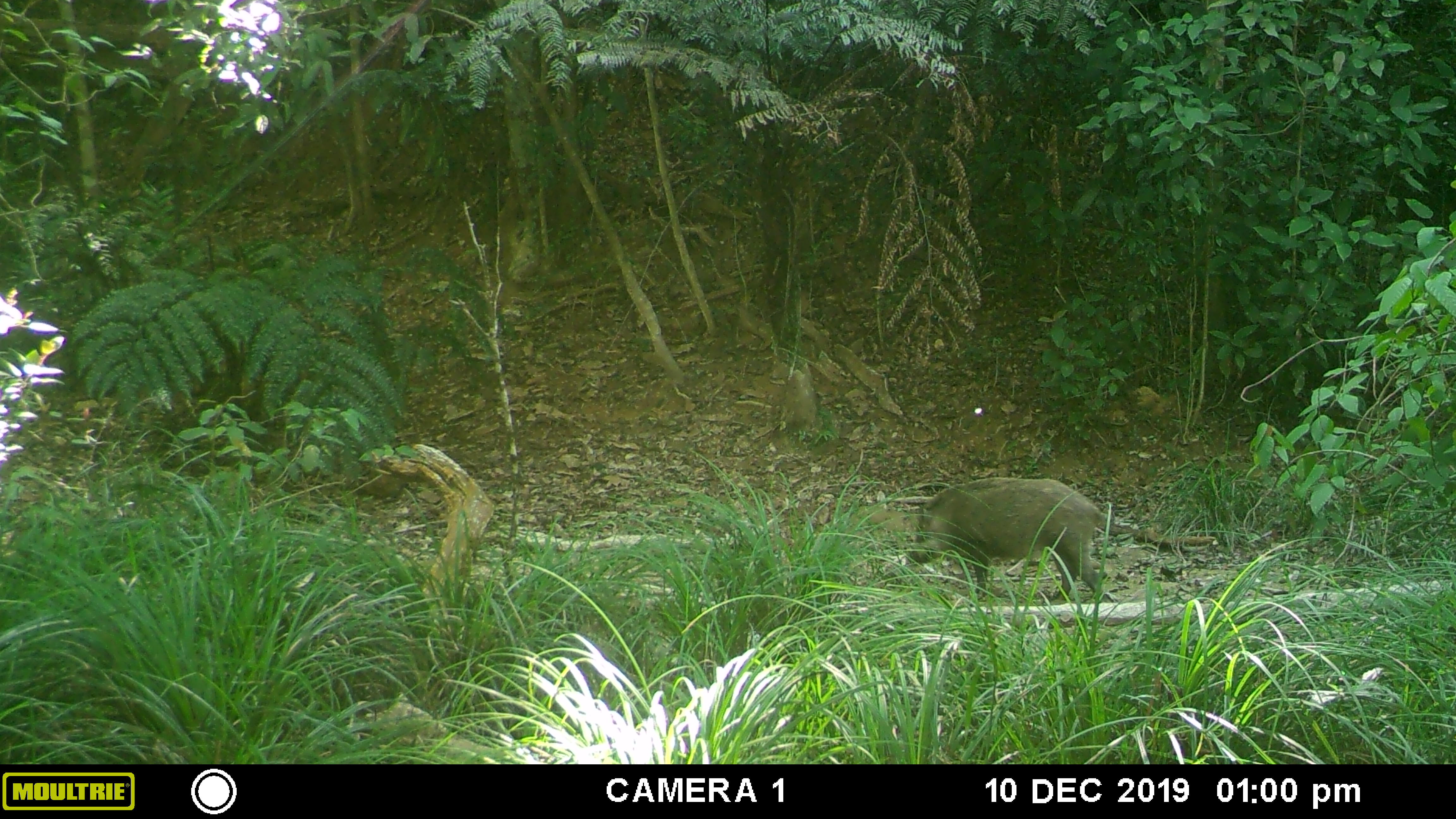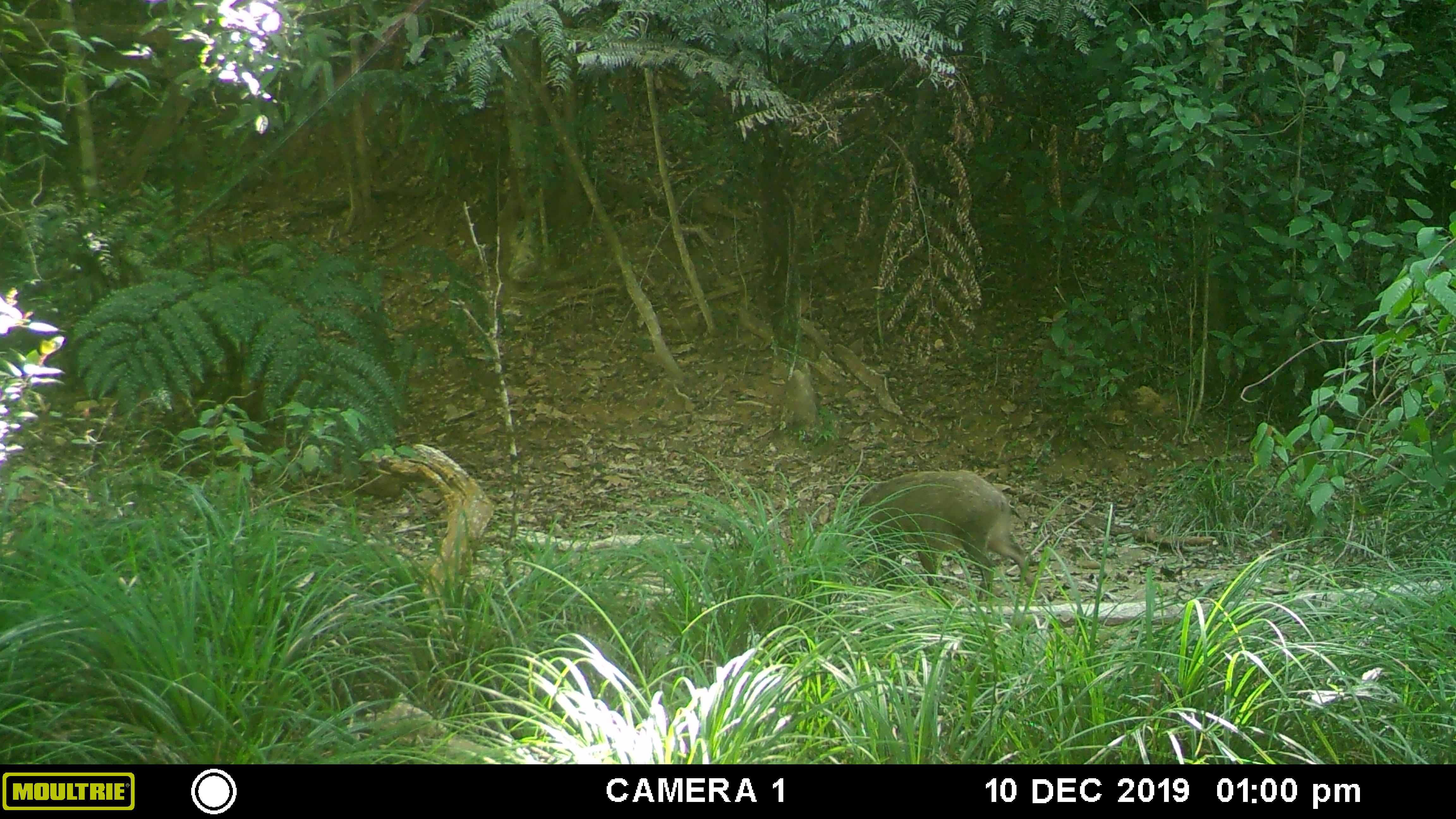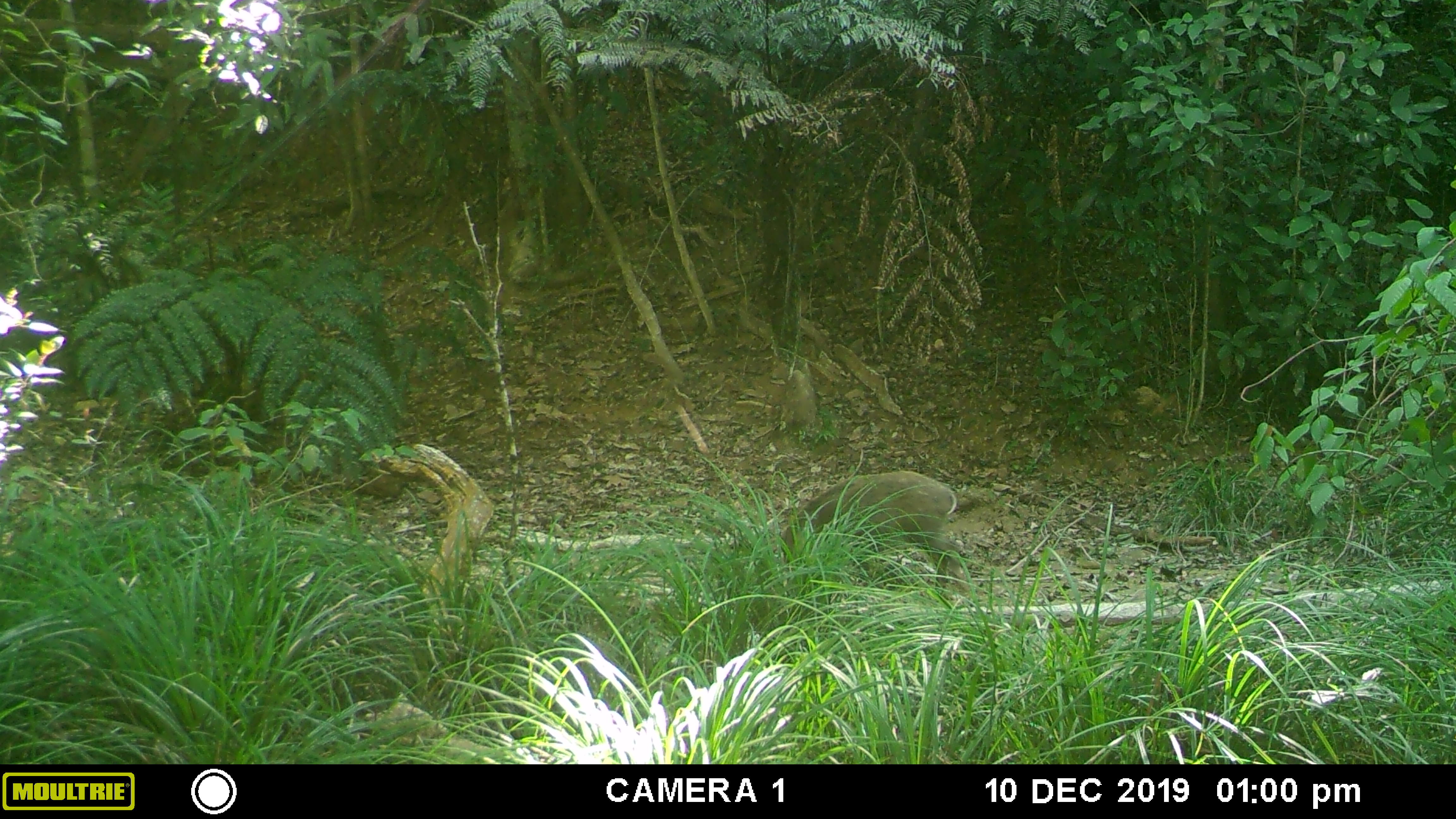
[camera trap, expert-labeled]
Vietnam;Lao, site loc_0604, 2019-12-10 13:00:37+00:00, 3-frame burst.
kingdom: Animalia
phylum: Chordata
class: Mammalia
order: Artiodactyla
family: Suidae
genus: Sus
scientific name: Sus scrofa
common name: eurasian wild pig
Eurasian wild pig (Sus scrofa). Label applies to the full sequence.